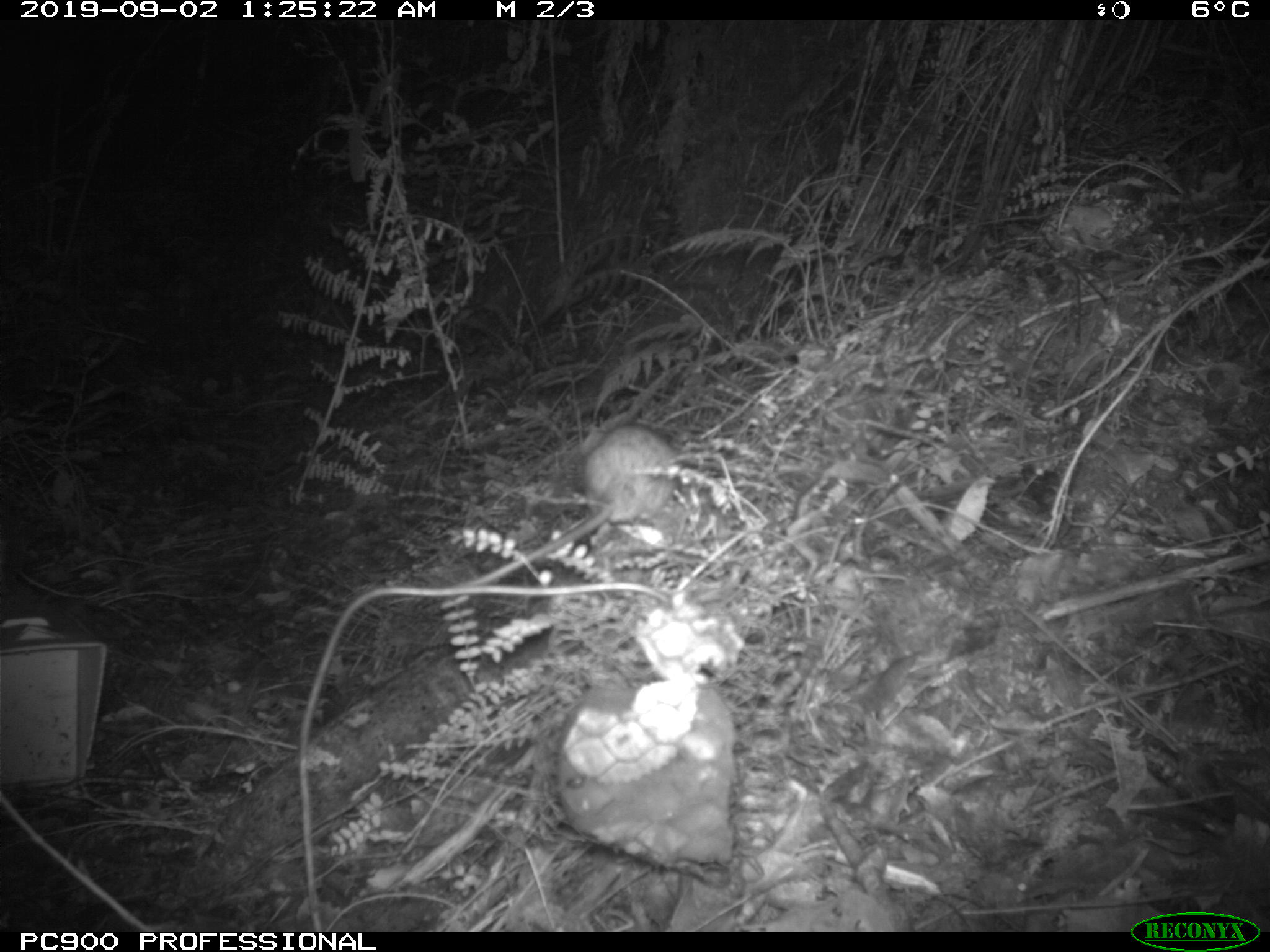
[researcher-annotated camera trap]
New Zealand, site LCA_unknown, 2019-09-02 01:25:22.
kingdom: Animalia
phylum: Chordata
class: Mammalia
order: Rodentia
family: Muridae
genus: Rattus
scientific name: Rattus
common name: rat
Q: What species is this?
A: Rat (Rattus).